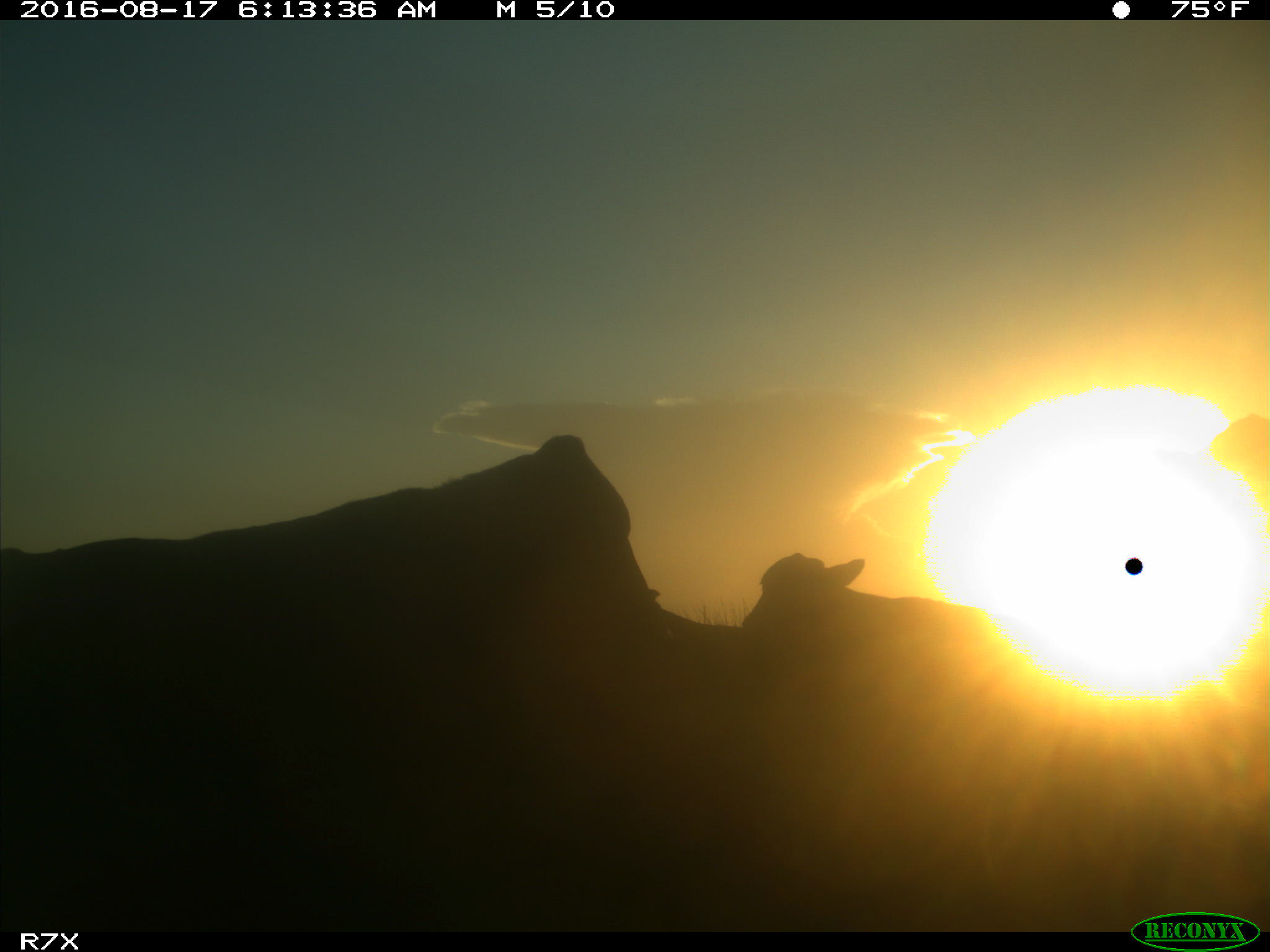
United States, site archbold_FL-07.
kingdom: Animalia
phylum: Chordata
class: Mammalia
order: Artiodactyla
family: Bovidae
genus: Bos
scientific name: Bos taurus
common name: domestic cow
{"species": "Bos taurus (domestic cow)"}